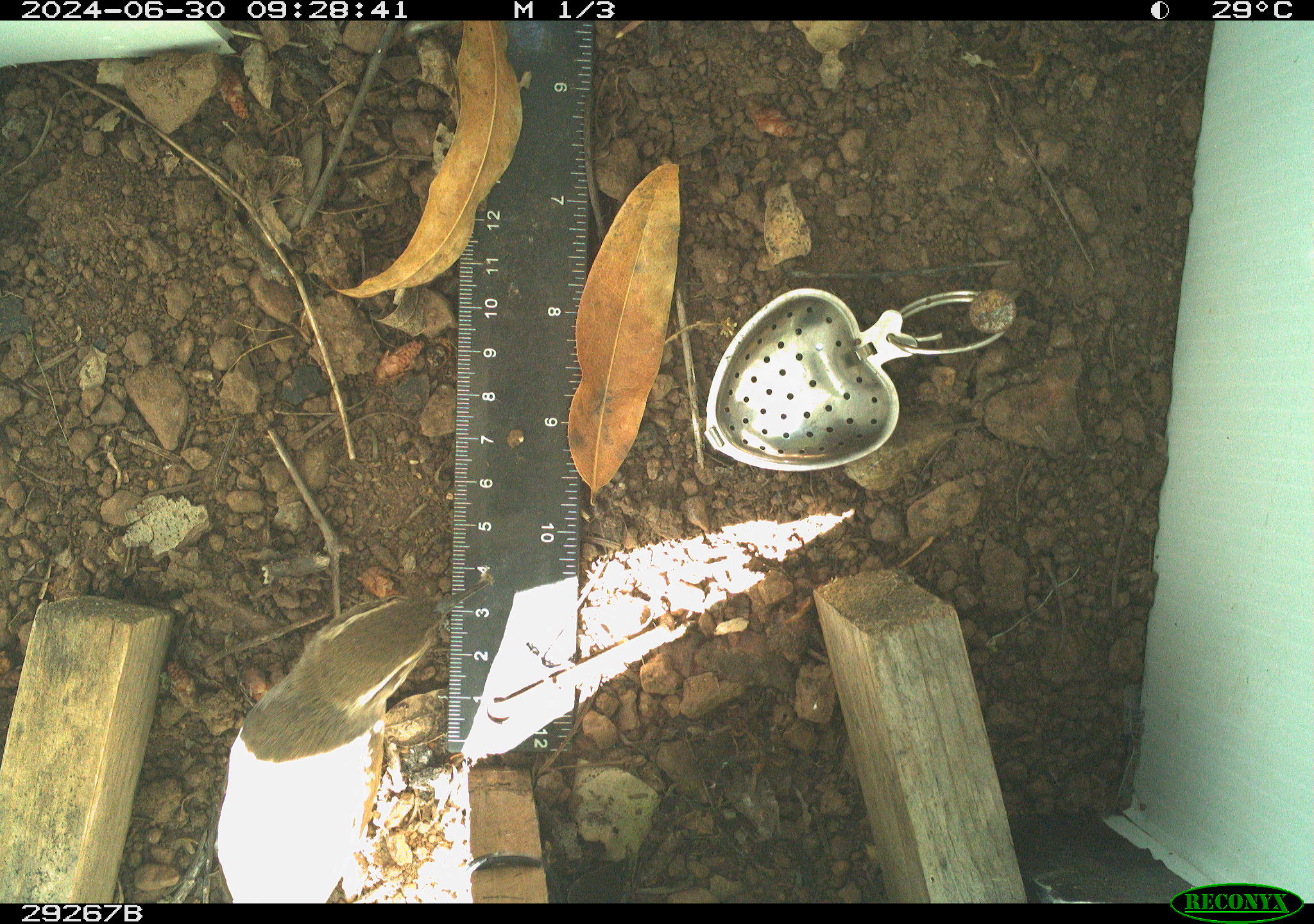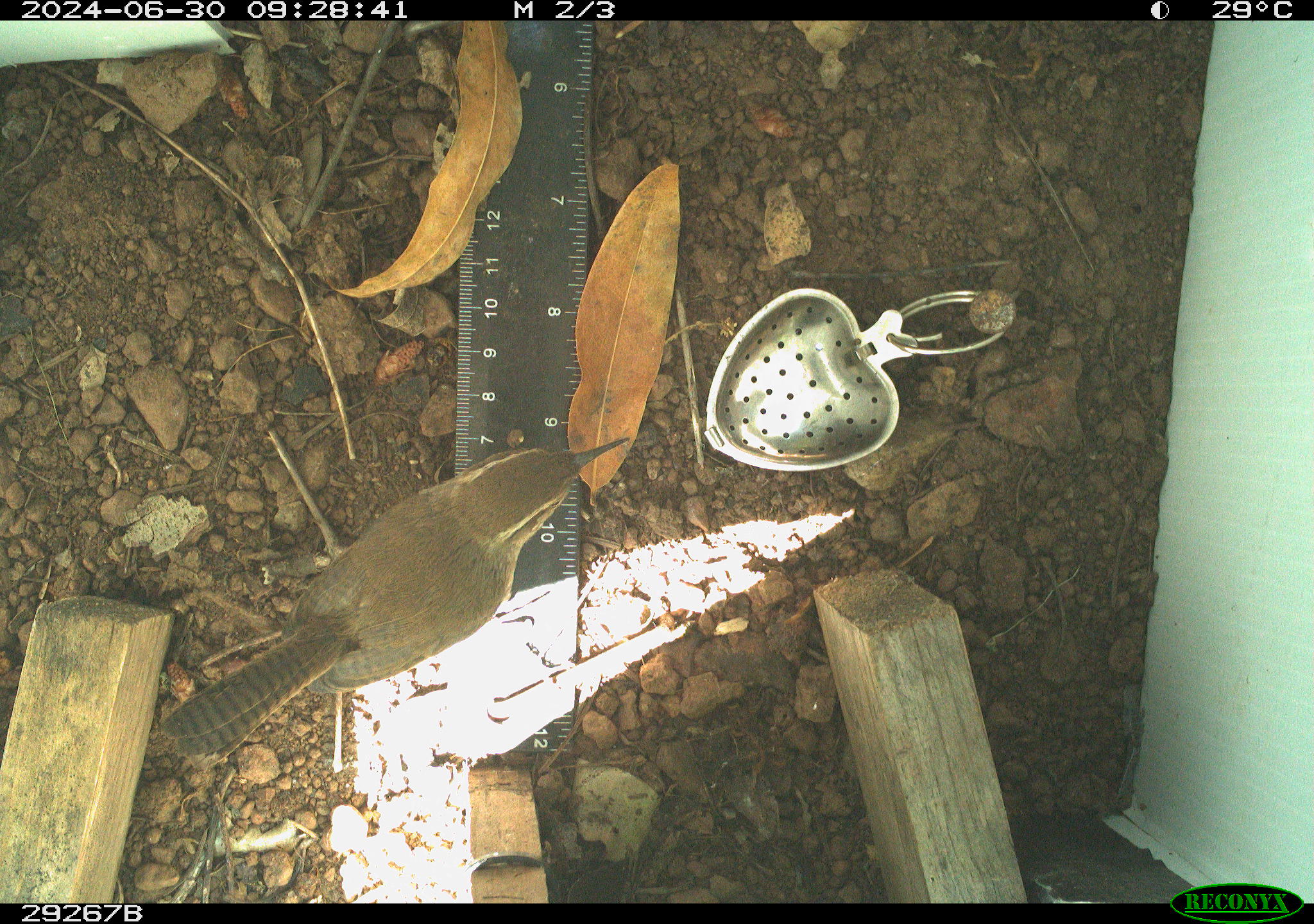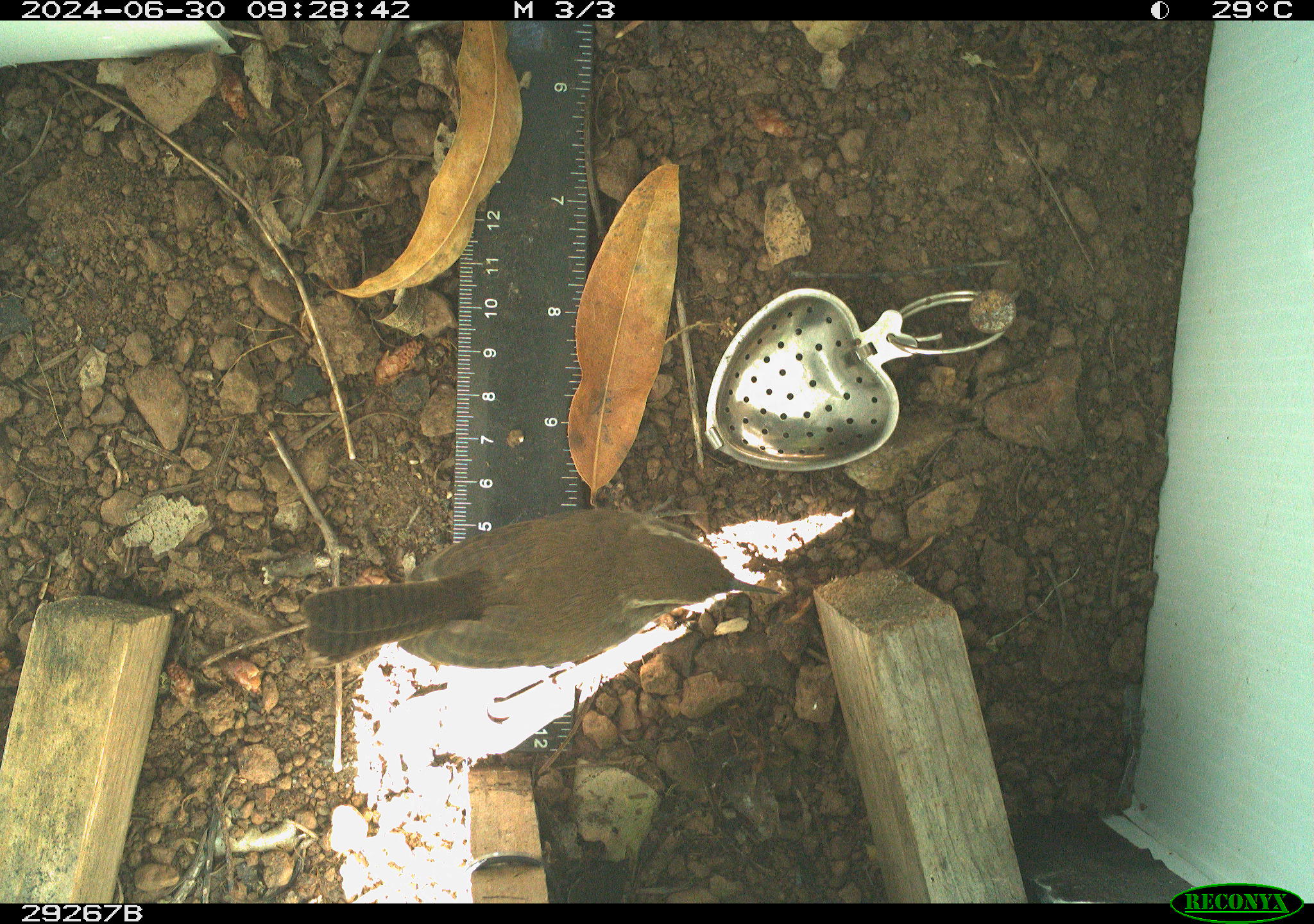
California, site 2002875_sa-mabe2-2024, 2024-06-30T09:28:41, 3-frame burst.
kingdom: Animalia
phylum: Chordata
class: Aves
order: Passeriformes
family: Troglodytidae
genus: Thryomanes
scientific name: Thryomanes bewickii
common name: bewick's wren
Bewick's wren (Thryomanes bewickii).